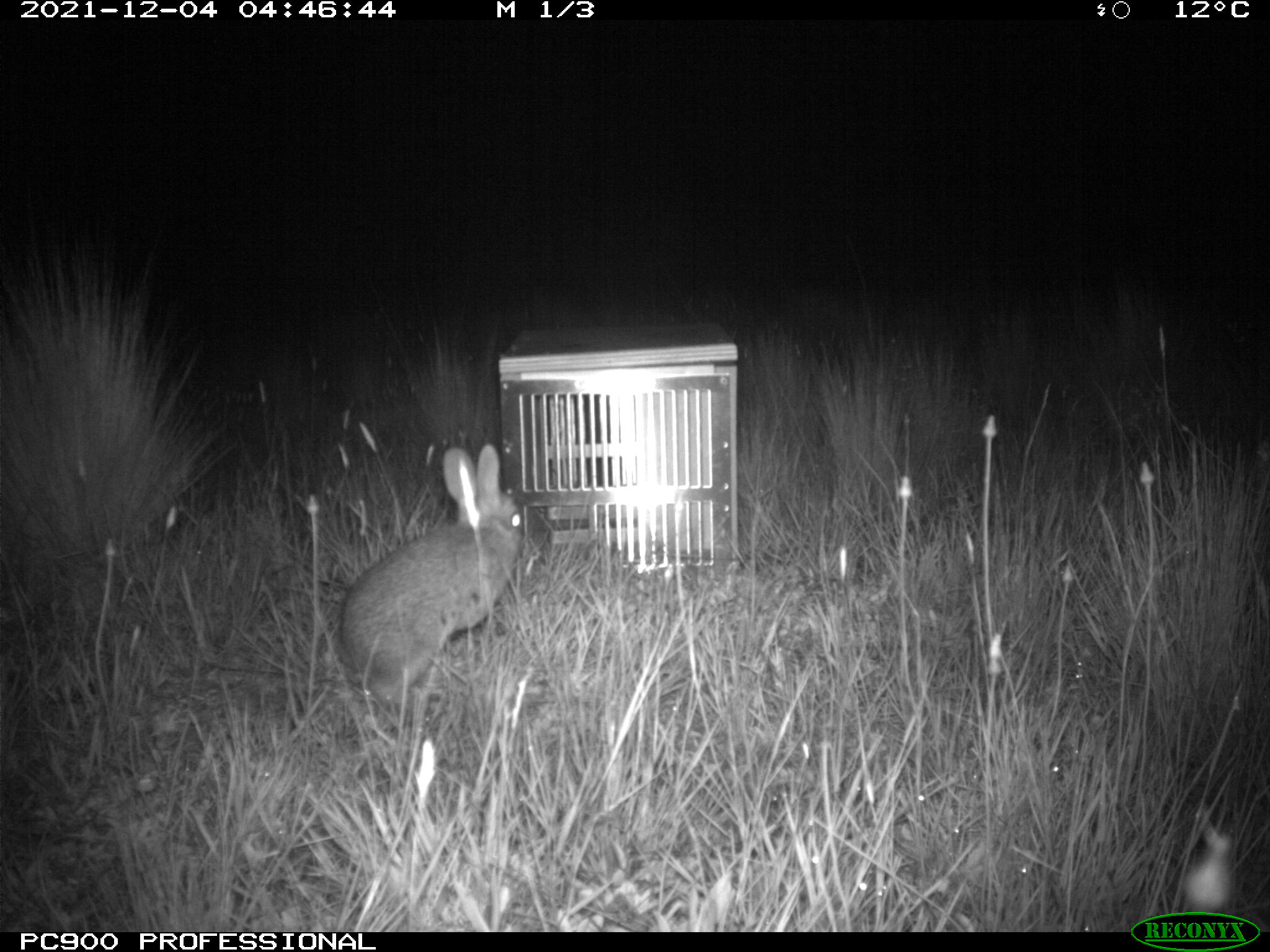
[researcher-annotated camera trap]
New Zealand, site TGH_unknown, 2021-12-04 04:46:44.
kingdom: Animalia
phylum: Chordata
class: Mammalia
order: Lagomorpha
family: Leporidae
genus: Oryctolagus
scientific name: Oryctolagus cuniculus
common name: european rabbit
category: rabbit